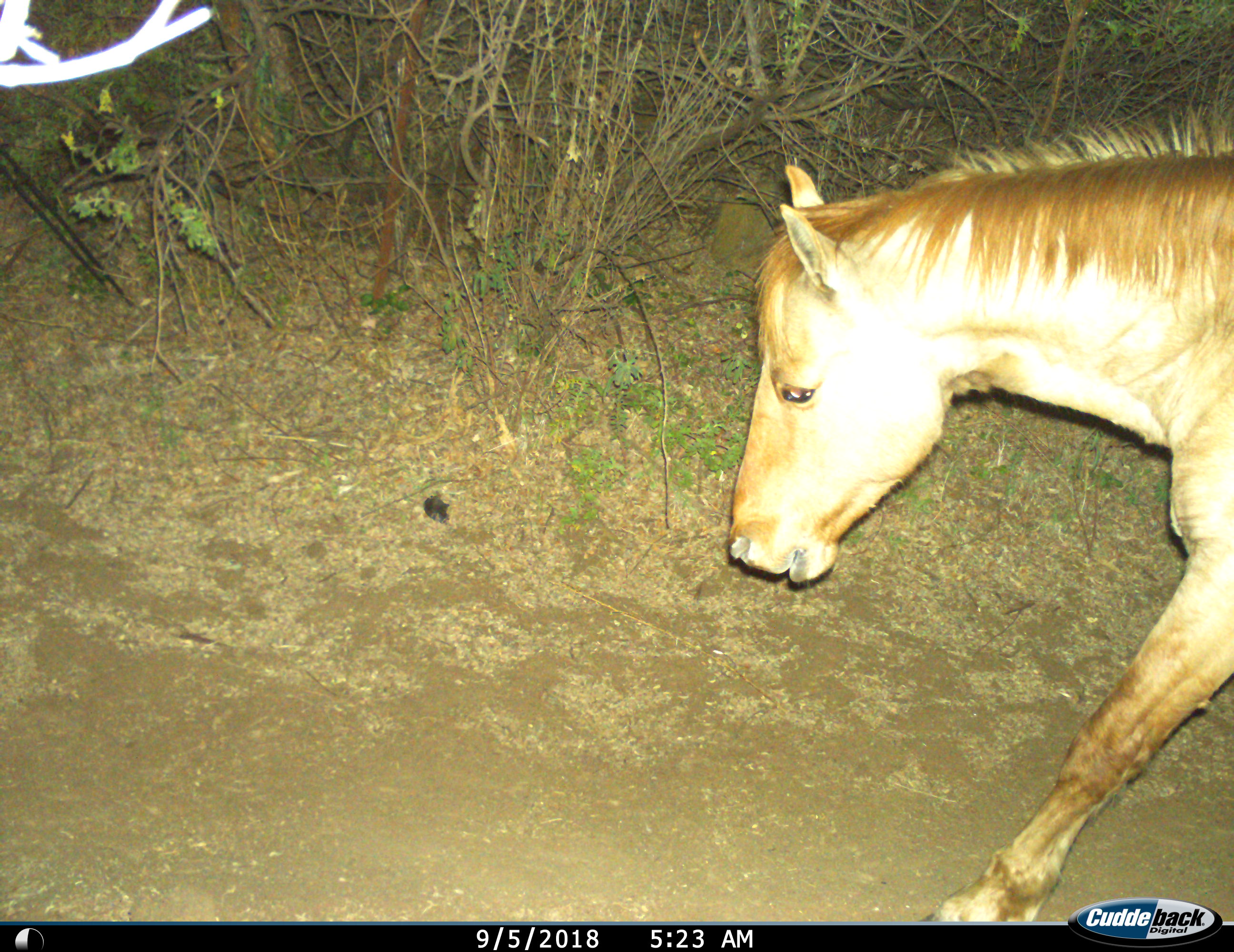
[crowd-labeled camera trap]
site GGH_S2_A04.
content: unidentified animal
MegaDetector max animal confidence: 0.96